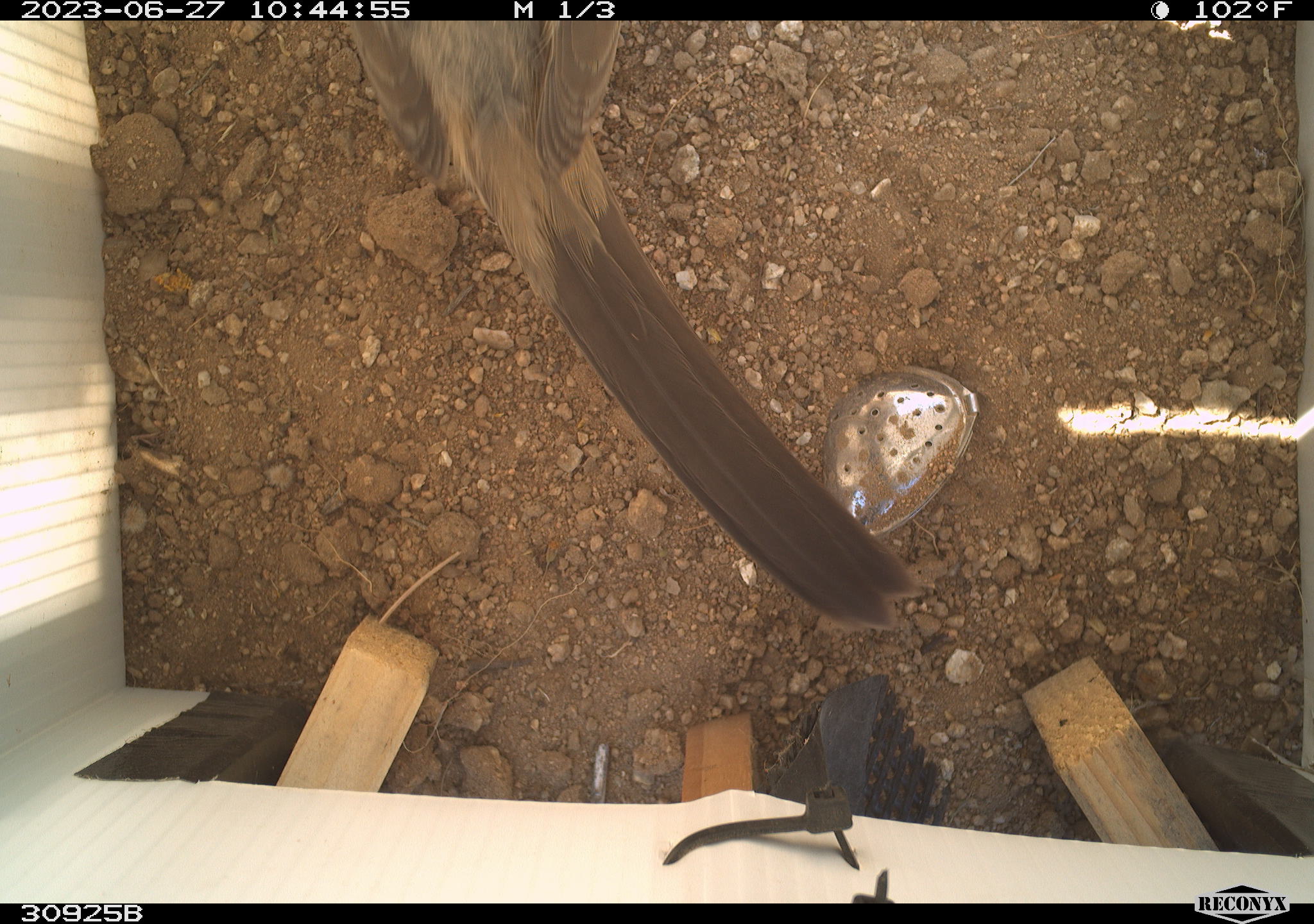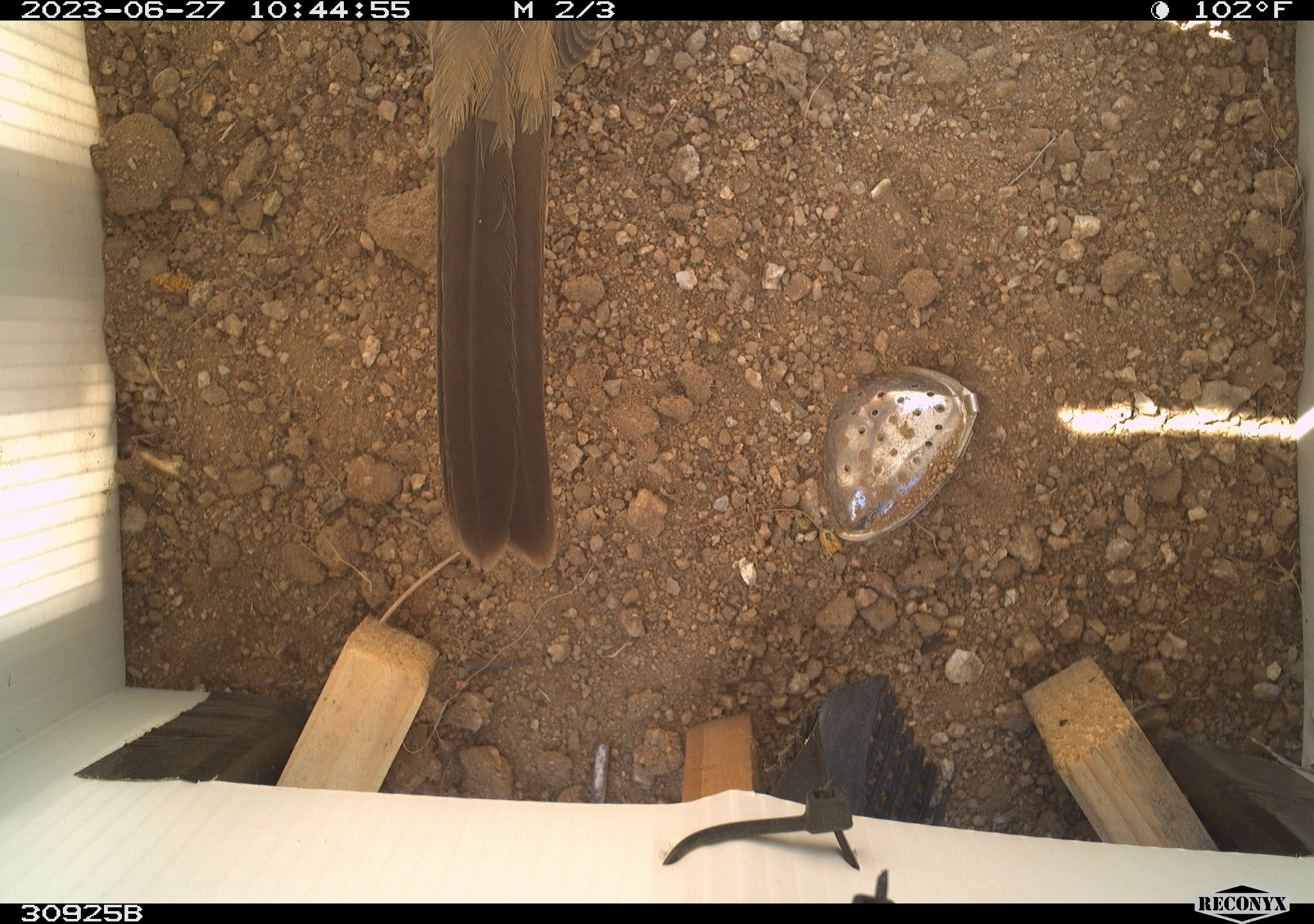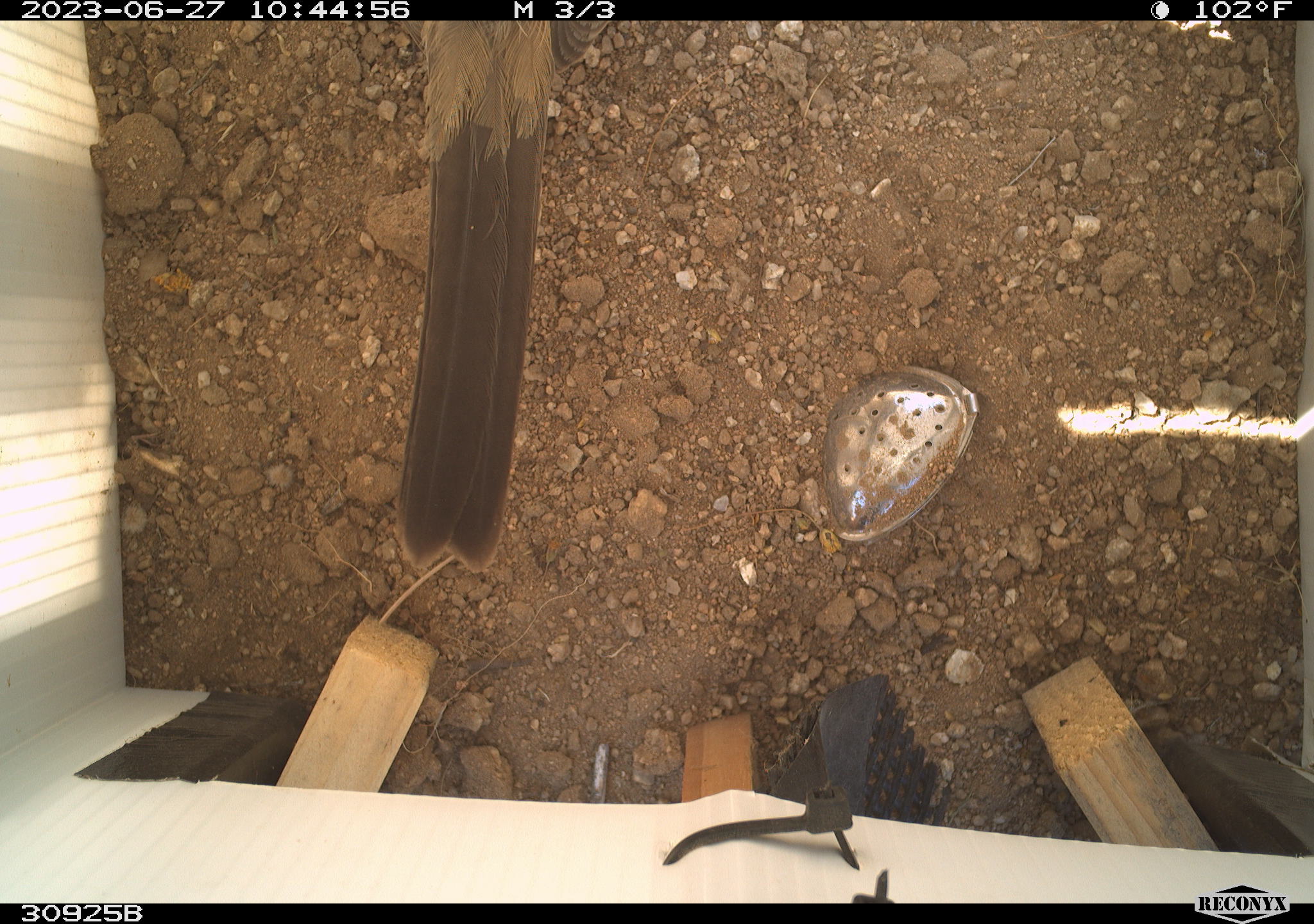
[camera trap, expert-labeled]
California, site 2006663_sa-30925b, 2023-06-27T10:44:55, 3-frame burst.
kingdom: Animalia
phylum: Chordata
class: Aves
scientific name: Aves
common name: bird